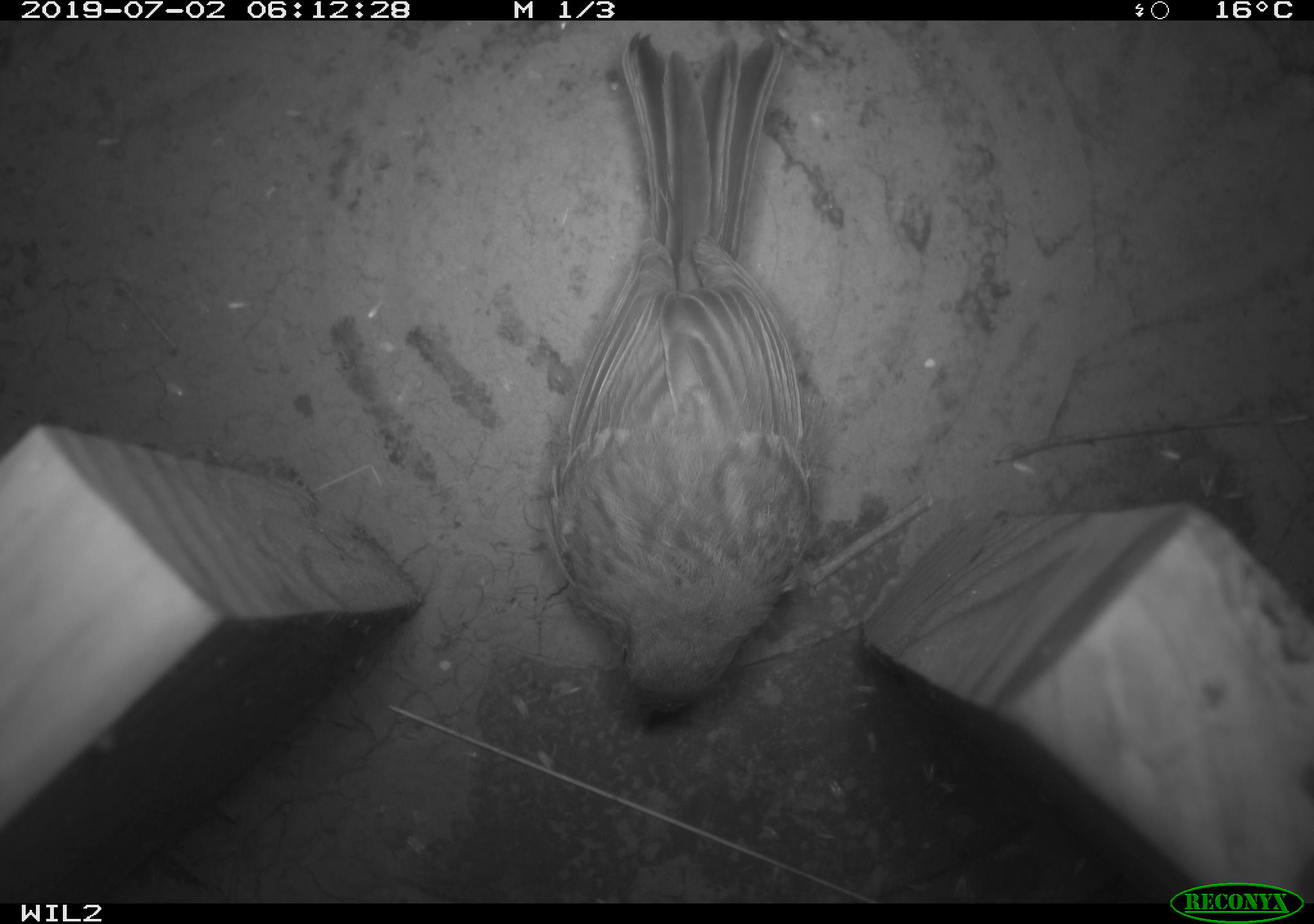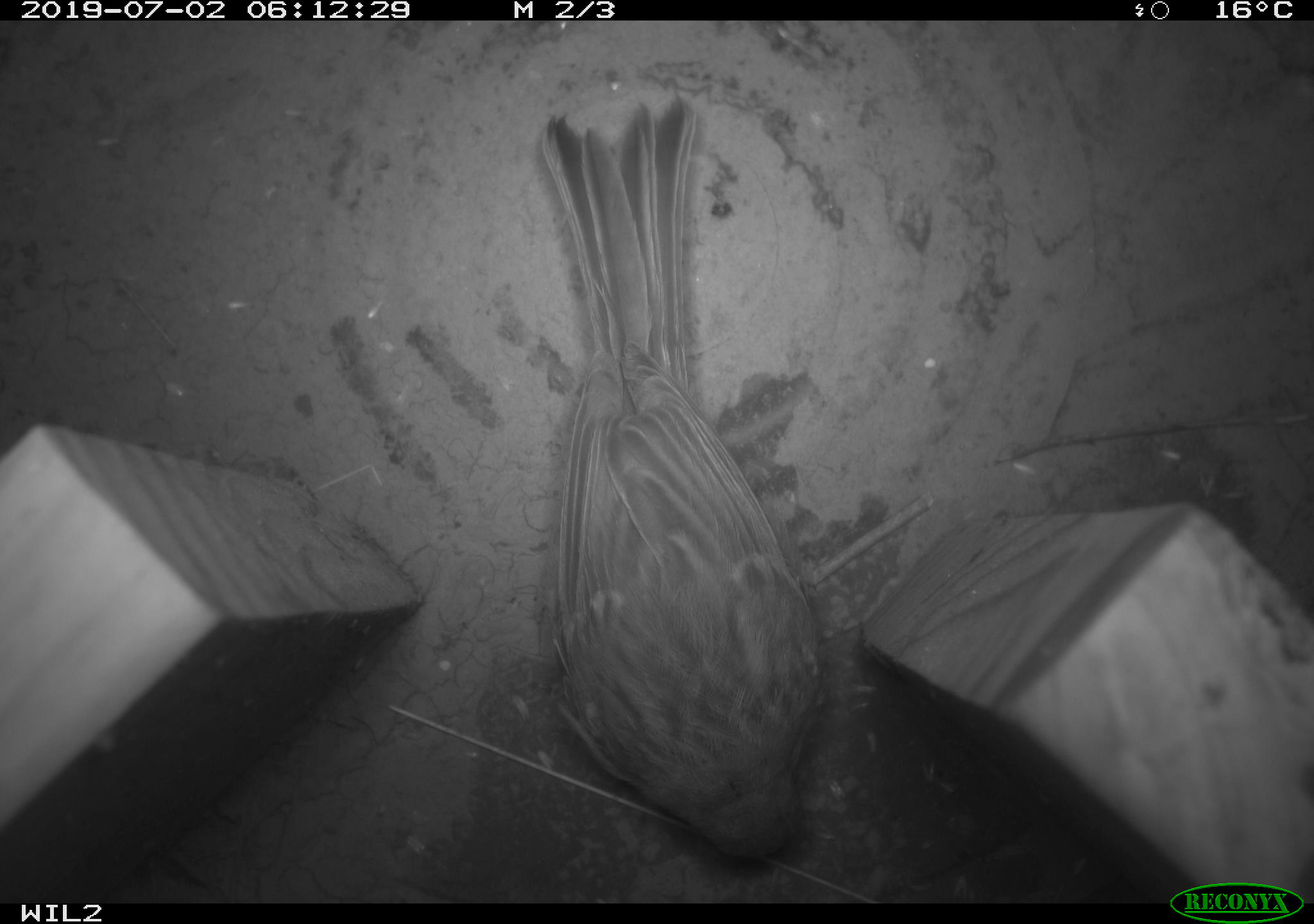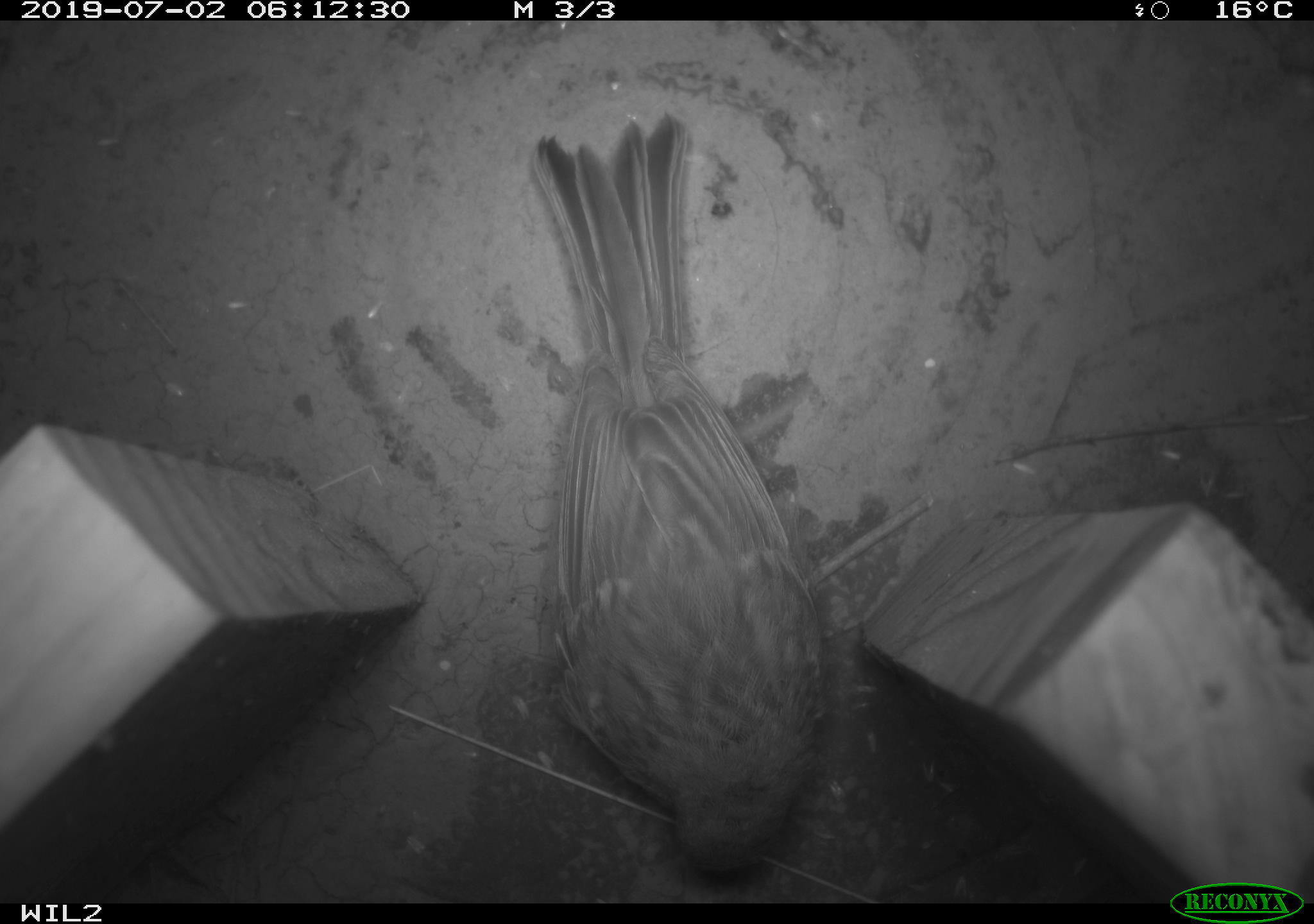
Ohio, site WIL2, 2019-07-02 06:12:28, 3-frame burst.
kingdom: Animalia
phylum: Chordata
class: Aves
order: Passeriformes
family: Passerellidae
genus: Melospiza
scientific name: Melospiza melodia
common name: song sparrow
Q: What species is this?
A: Song sparrow (Melospiza melodia).